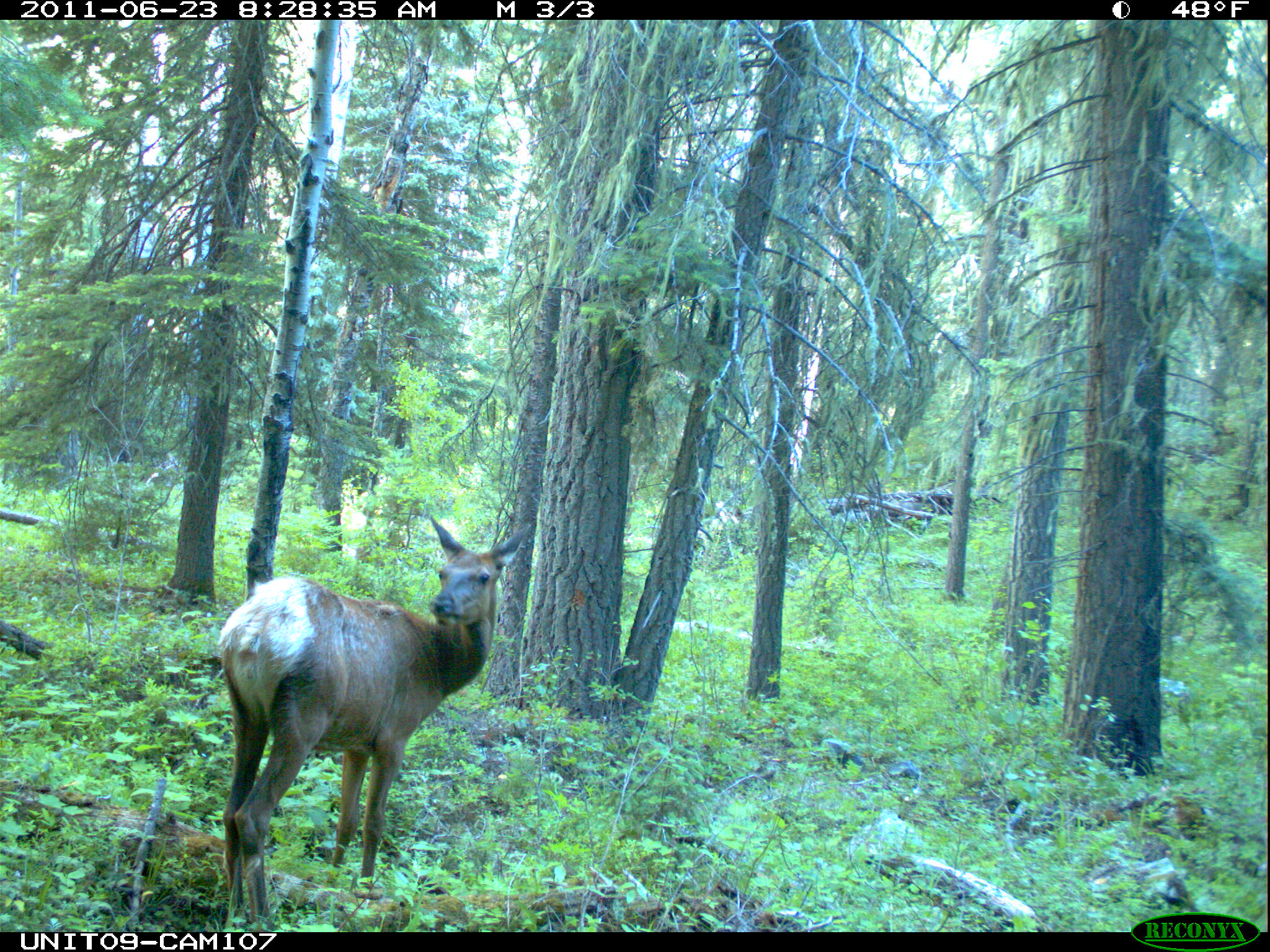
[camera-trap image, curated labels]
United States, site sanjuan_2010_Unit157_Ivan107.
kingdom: Animalia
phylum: Chordata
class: Mammalia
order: Artiodactyla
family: Cervidae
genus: Cervus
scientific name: Cervus elaphus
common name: red deer